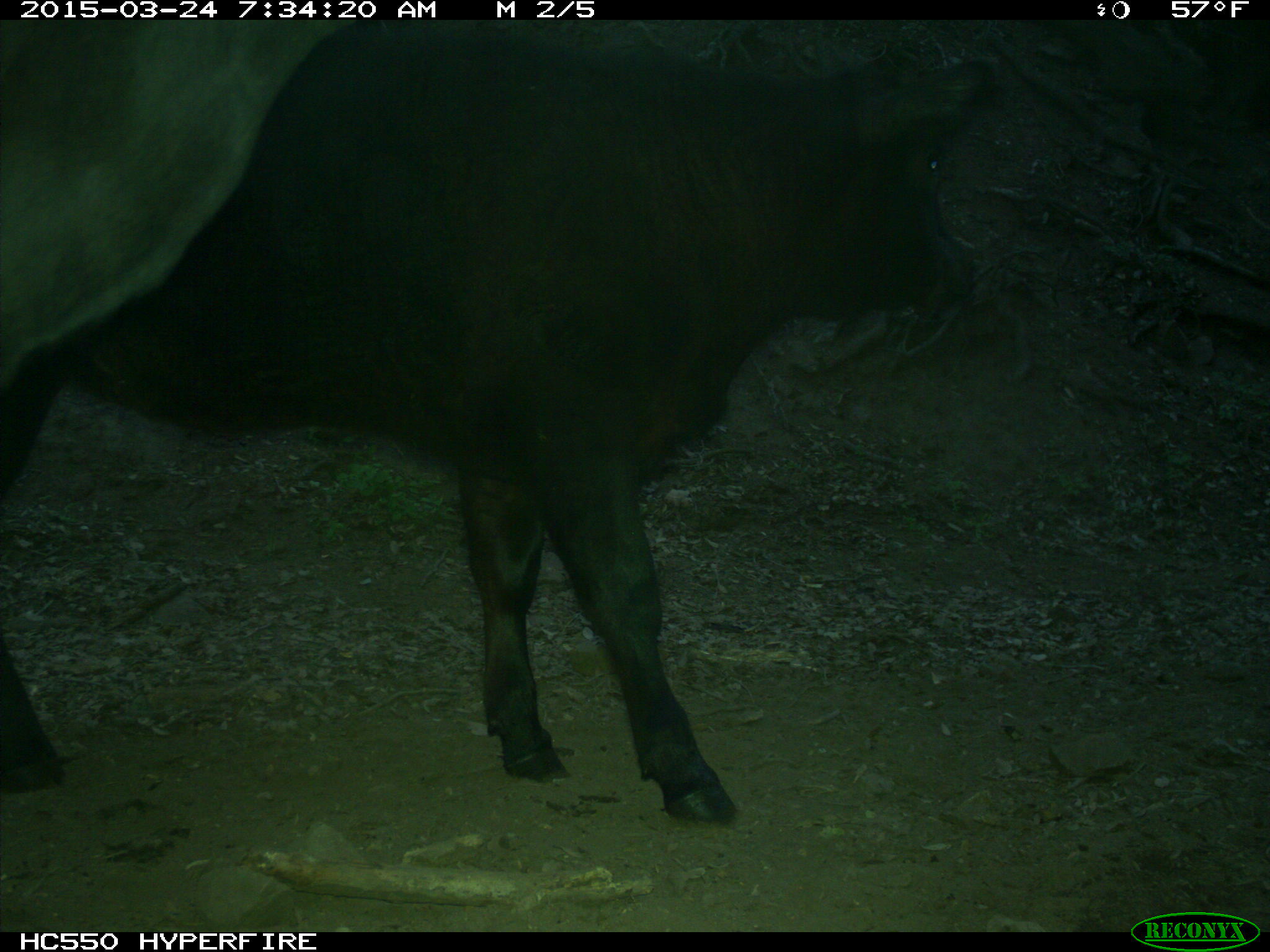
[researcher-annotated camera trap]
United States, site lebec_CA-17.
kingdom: Animalia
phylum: Chordata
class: Mammalia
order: Artiodactyla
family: Bovidae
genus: Bos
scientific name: Bos taurus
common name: domestic cow